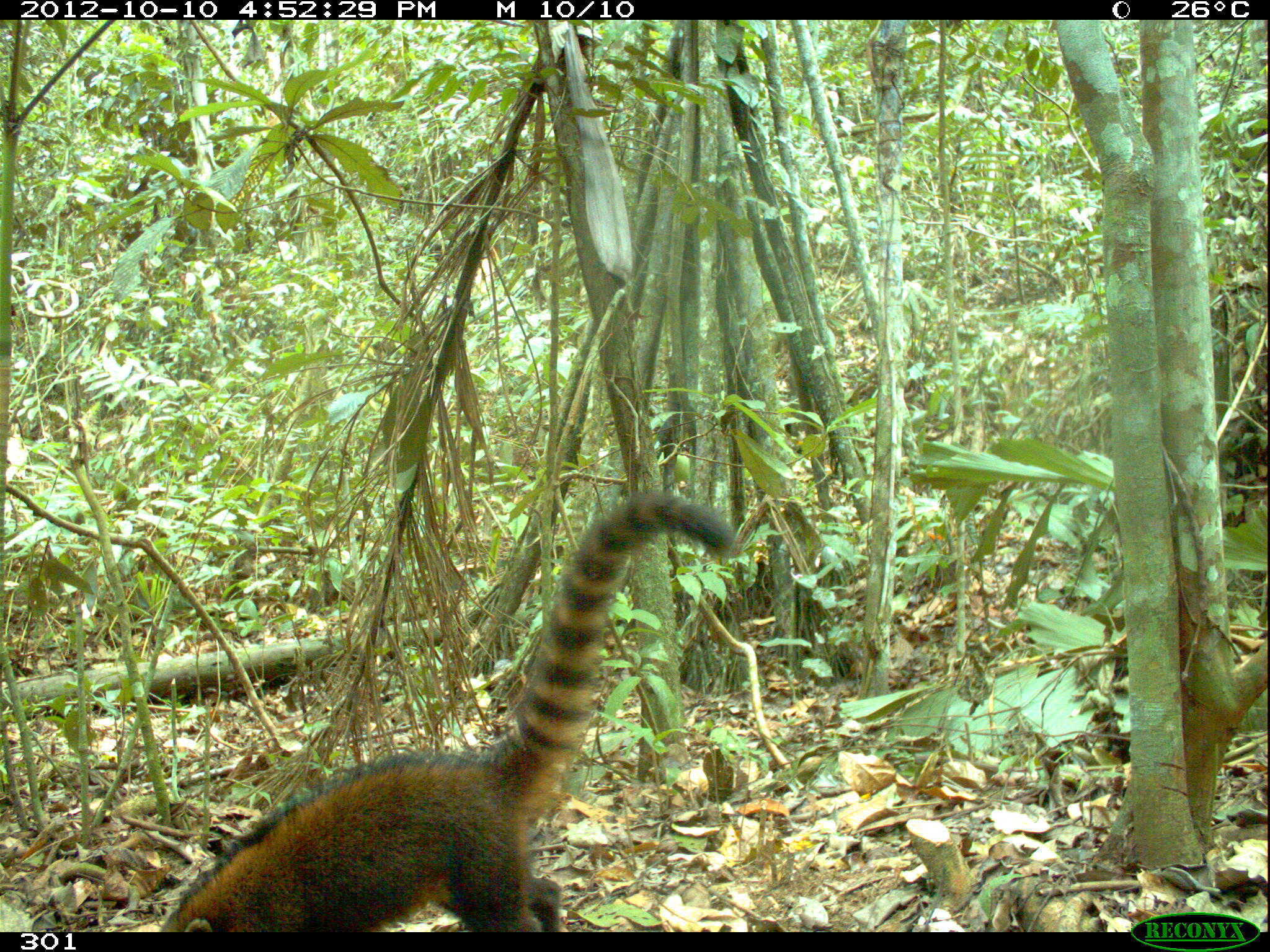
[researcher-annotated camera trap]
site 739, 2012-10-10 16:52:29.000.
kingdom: Animalia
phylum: Chordata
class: Mammalia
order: Carnivora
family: Procyonidae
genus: Nasua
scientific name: Nasua nasua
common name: south american coati